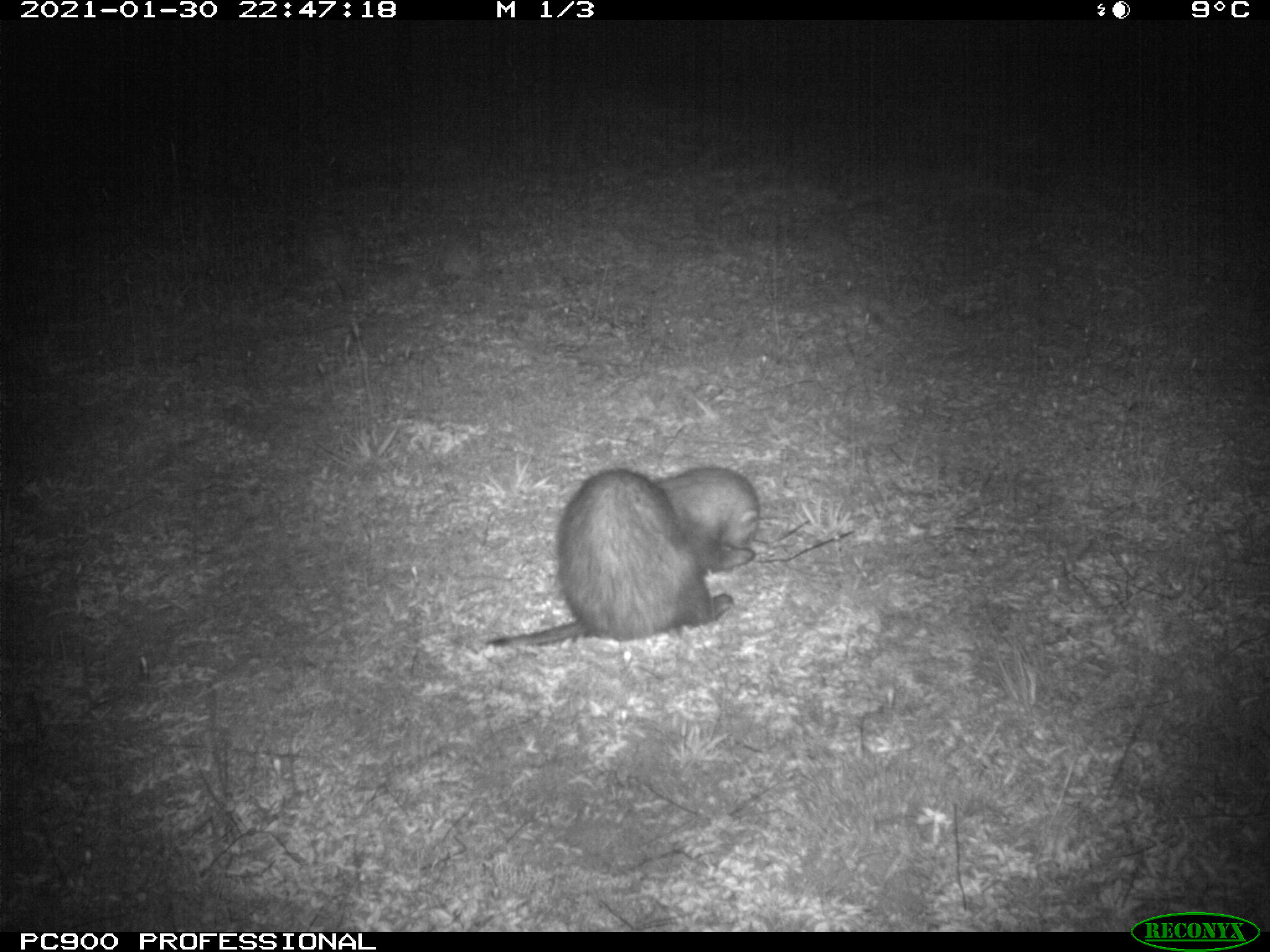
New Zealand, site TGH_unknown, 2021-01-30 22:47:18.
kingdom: Animalia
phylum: Chordata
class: Mammalia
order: Carnivora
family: Mustelidae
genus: Mustela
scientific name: Mustela furo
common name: ferret